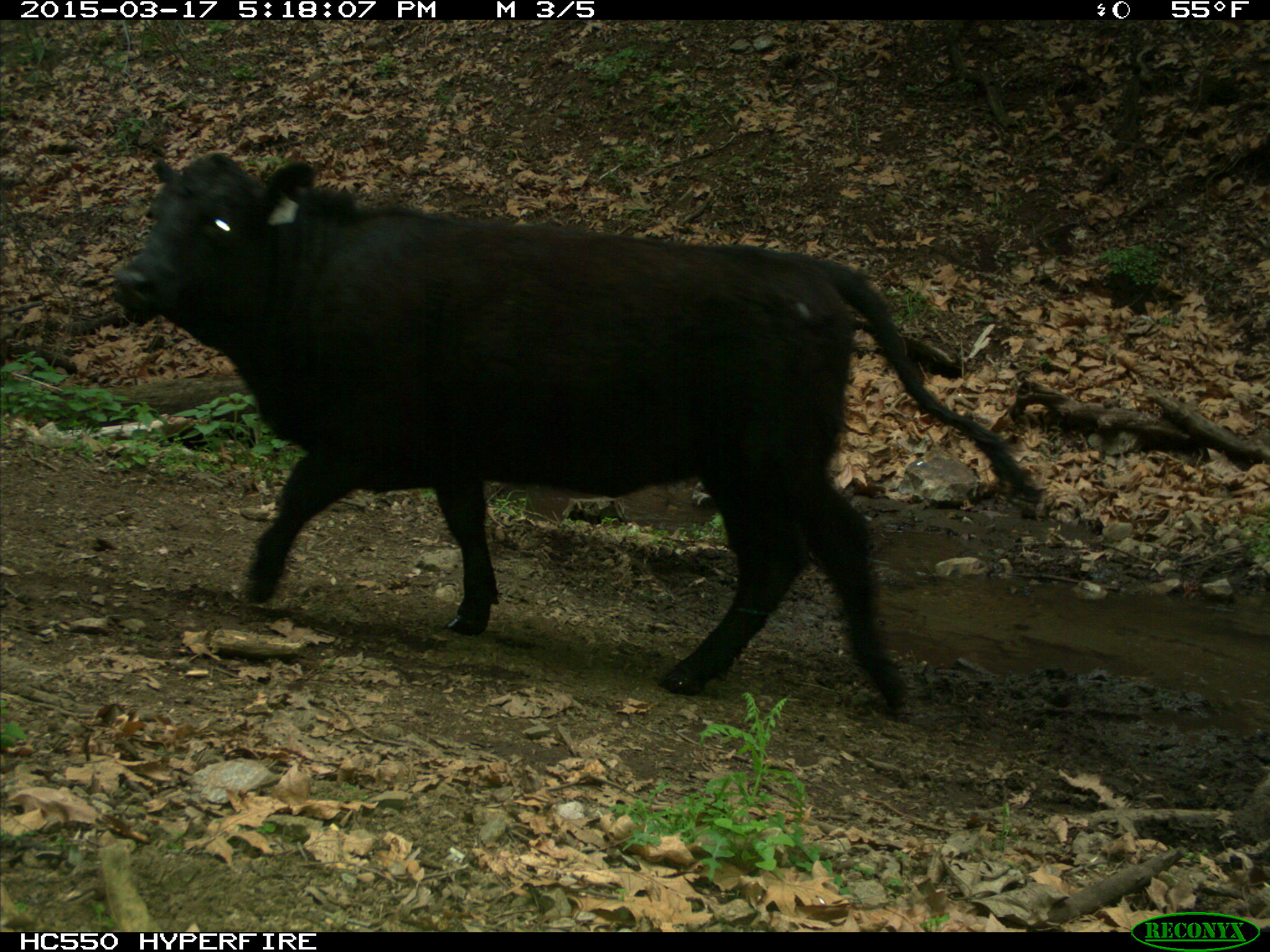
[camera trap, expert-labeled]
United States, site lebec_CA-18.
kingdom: Animalia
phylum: Chordata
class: Mammalia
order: Artiodactyla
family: Bovidae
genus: Bos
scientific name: Bos taurus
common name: domestic cow